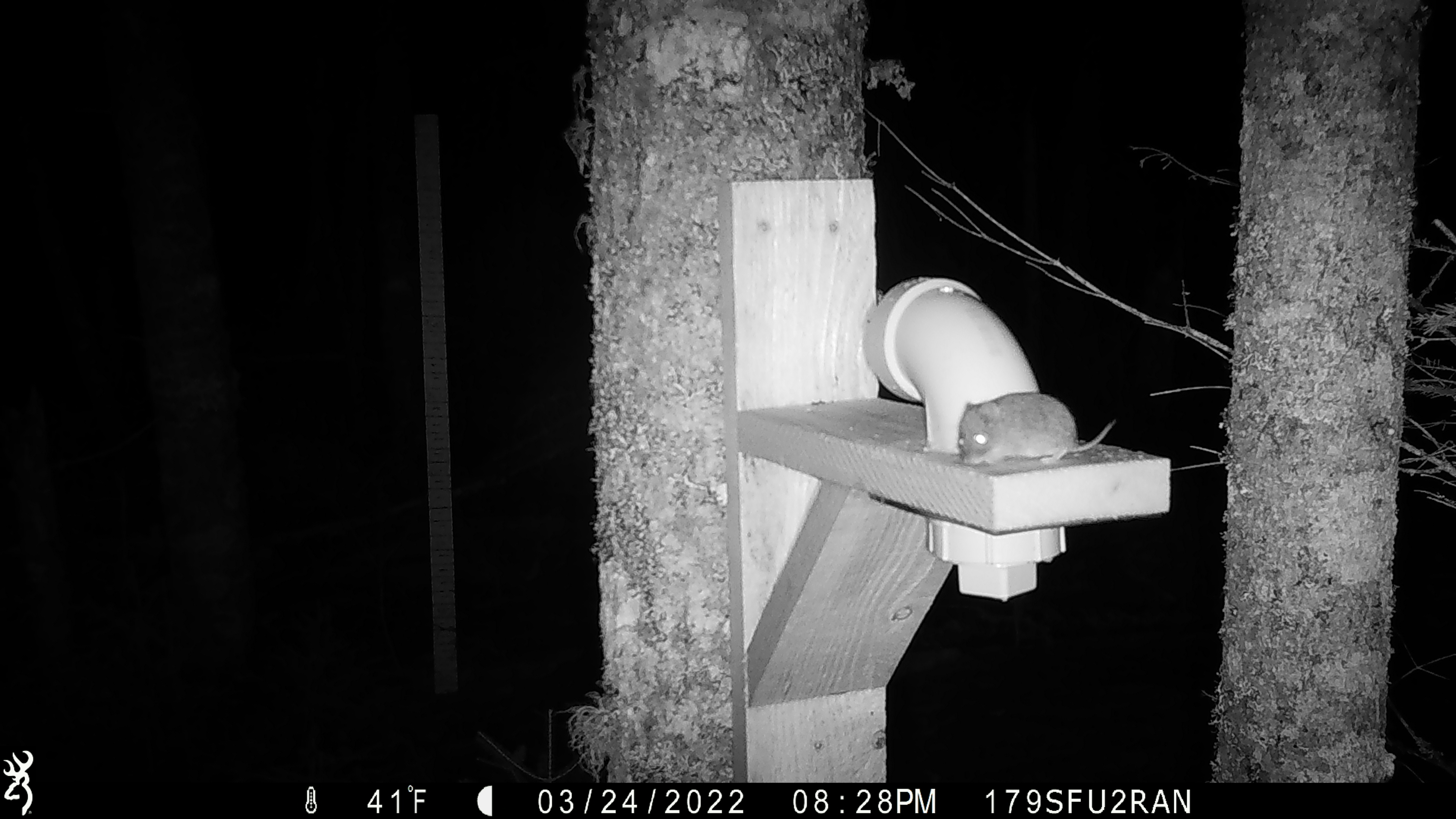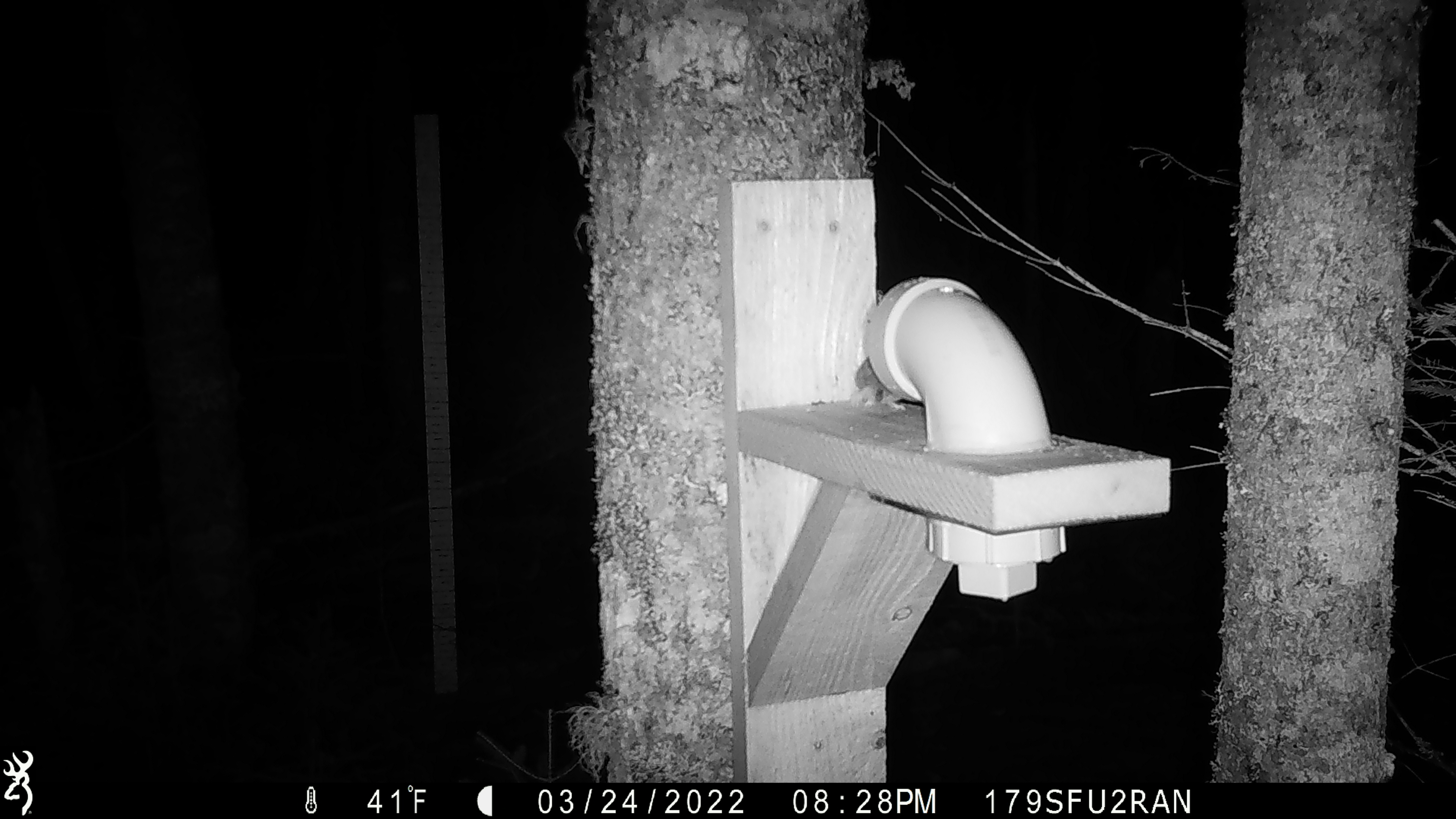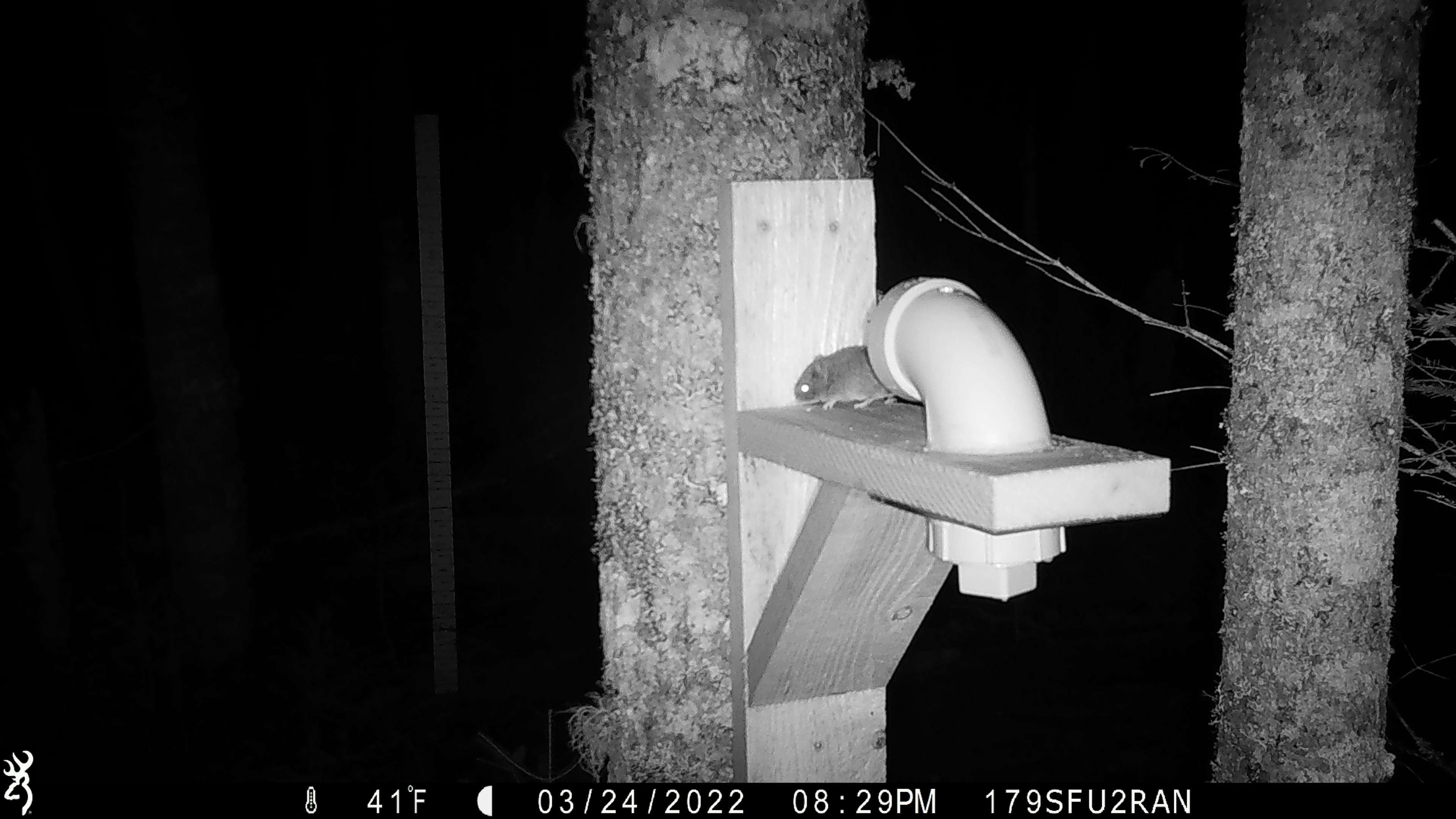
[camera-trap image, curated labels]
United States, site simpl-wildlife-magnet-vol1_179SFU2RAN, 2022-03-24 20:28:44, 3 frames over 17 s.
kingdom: Animalia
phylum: Chordata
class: Mammalia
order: Rodentia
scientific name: Rodentia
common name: mouse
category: mouse sp.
Mouse sp. (mouse) (Rodentia).